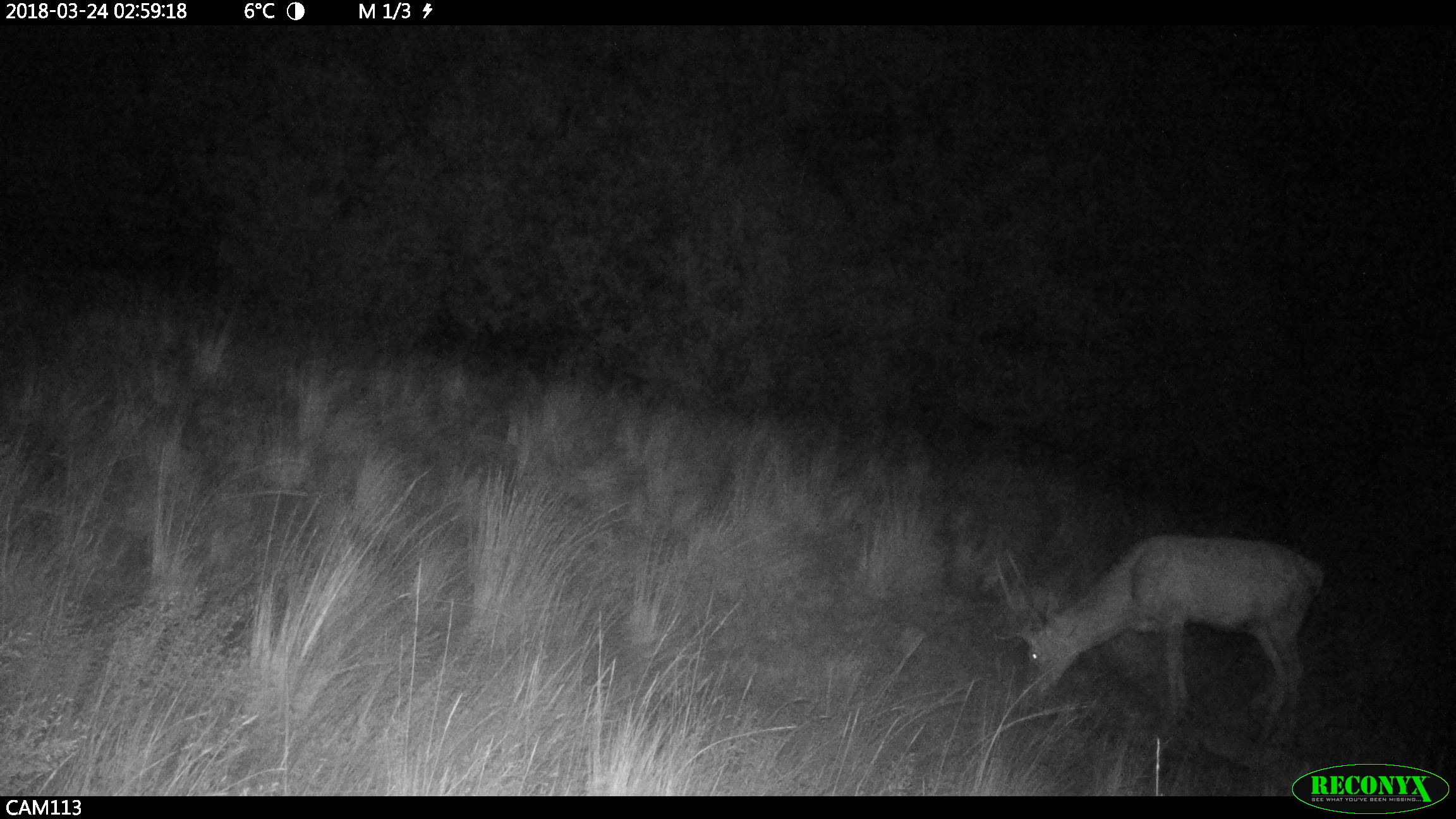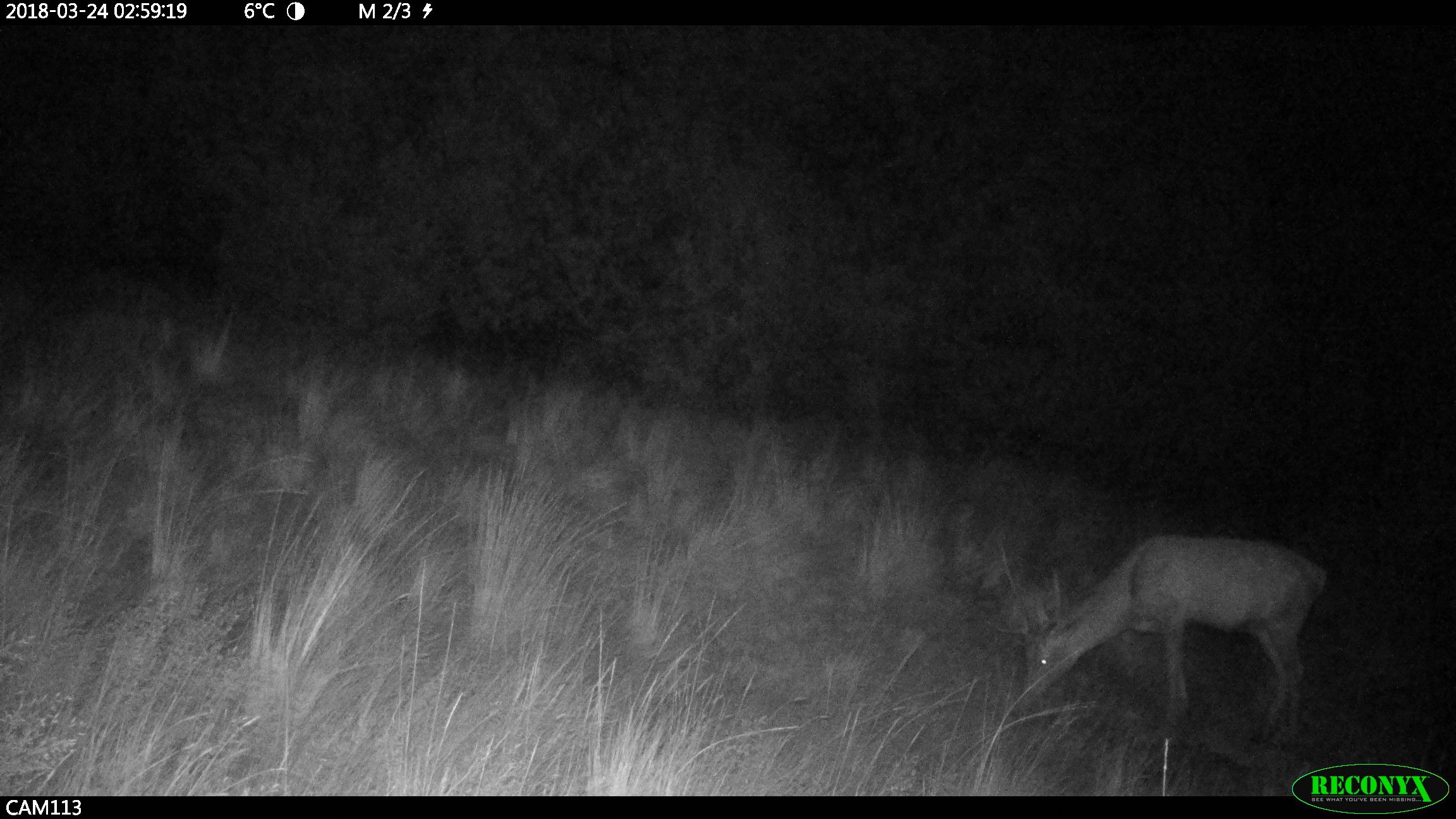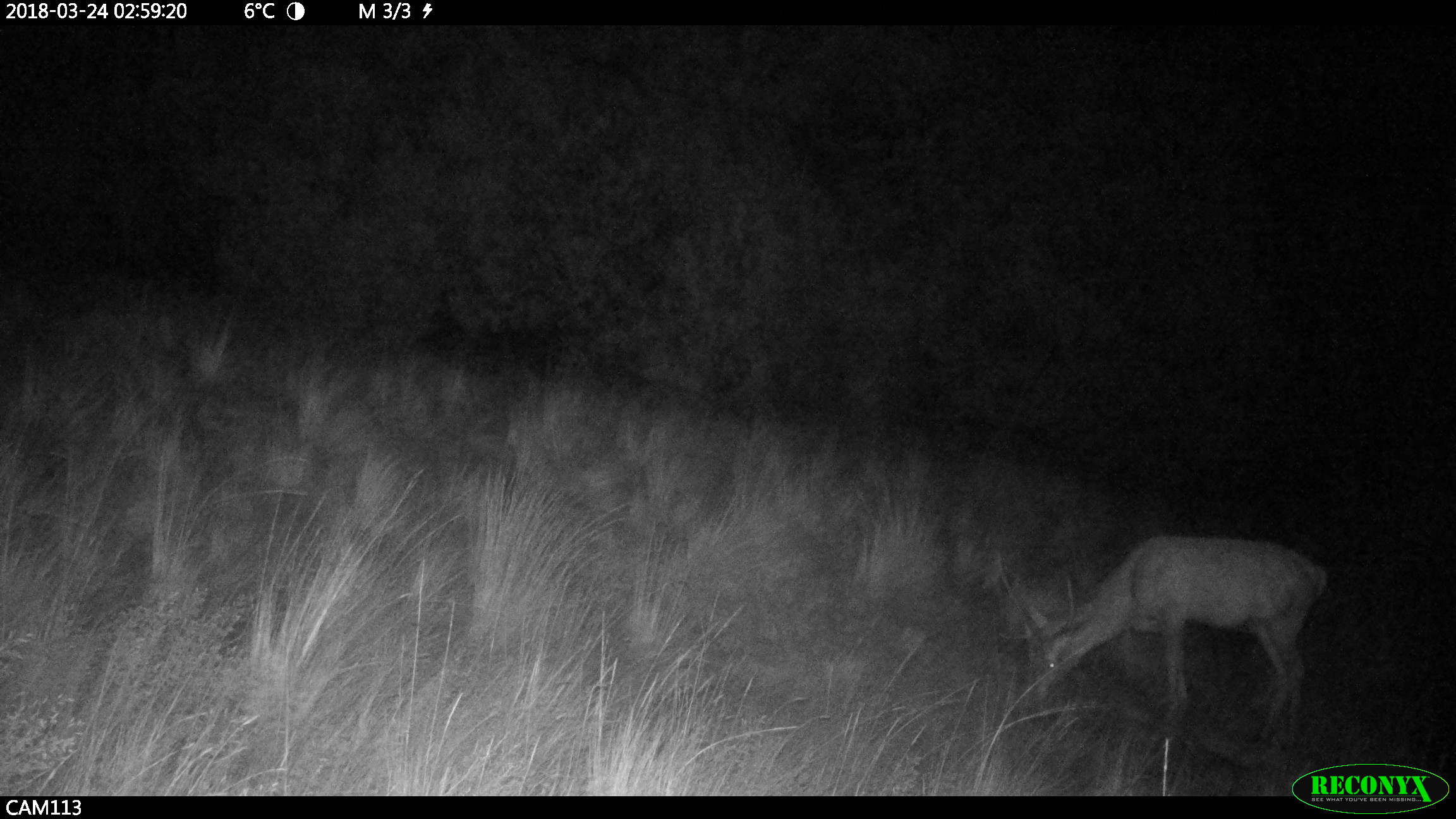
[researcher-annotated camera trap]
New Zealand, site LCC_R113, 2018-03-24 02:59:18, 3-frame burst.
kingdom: Animalia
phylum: Chordata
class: Mammalia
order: Artiodactyla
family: Cervidae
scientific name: Cervidae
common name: deer